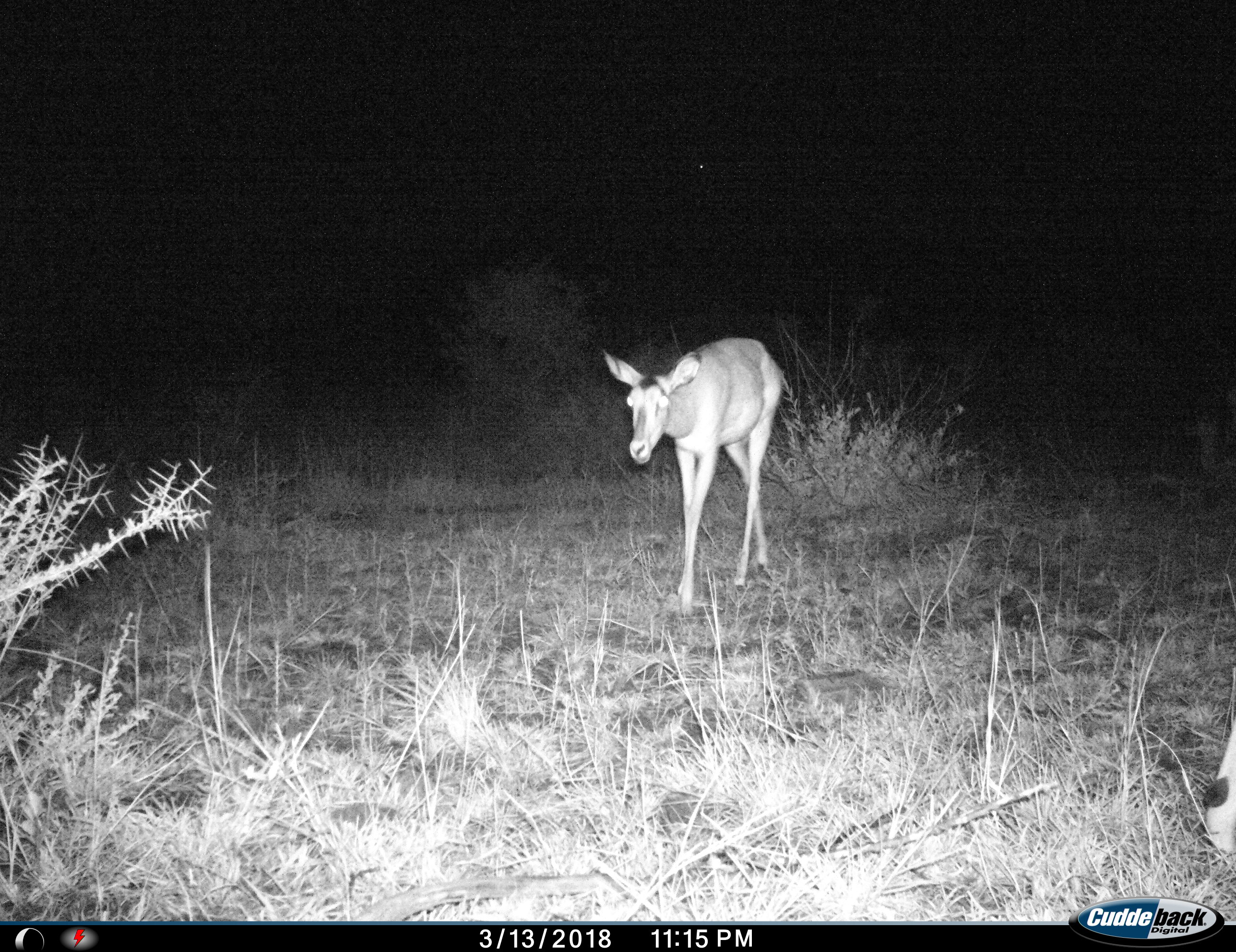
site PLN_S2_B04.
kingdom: Animalia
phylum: Chordata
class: Mammalia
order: Artiodactyla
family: Bovidae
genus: Aepyceros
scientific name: Aepyceros melampus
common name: impala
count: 1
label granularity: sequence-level